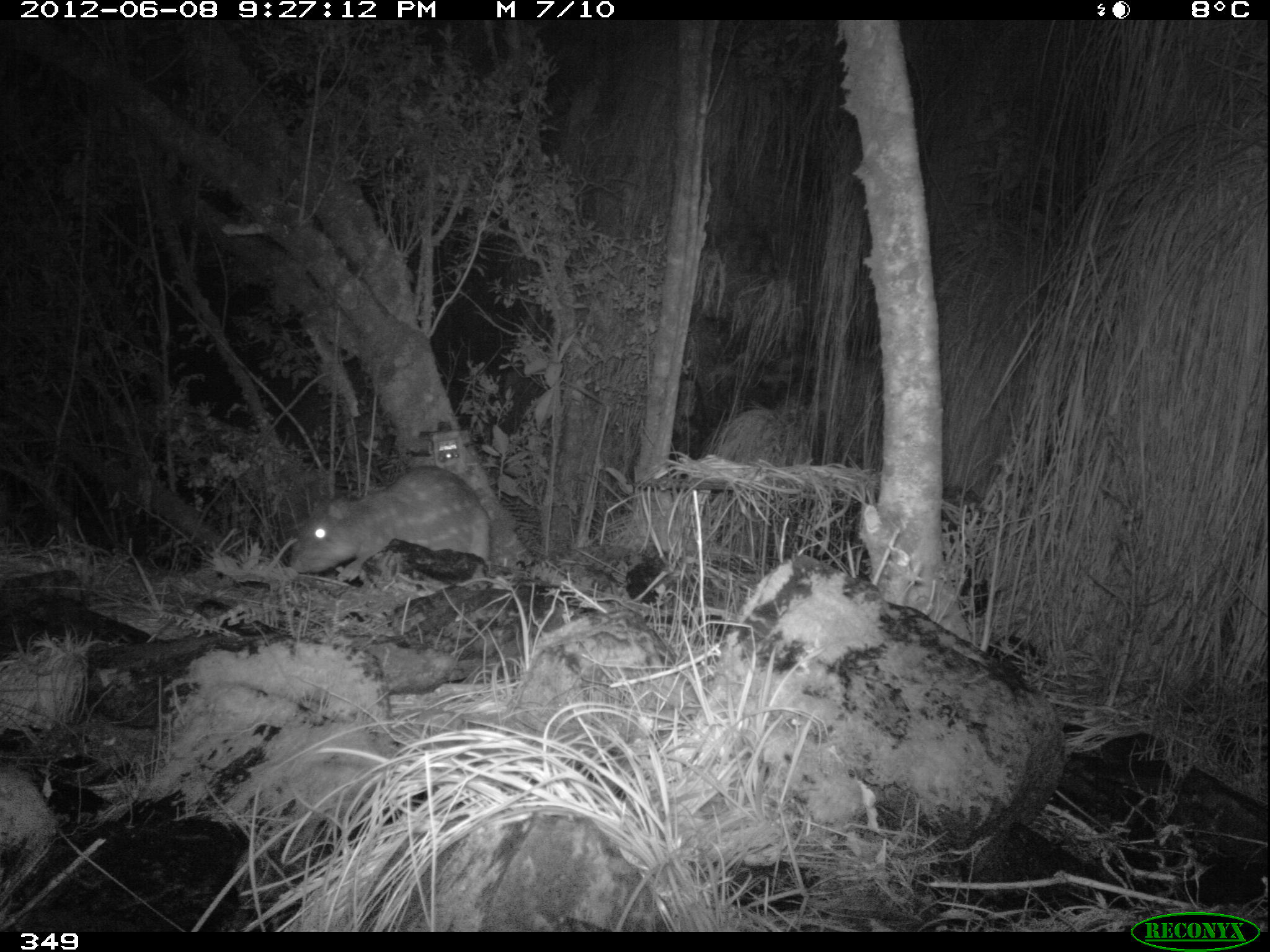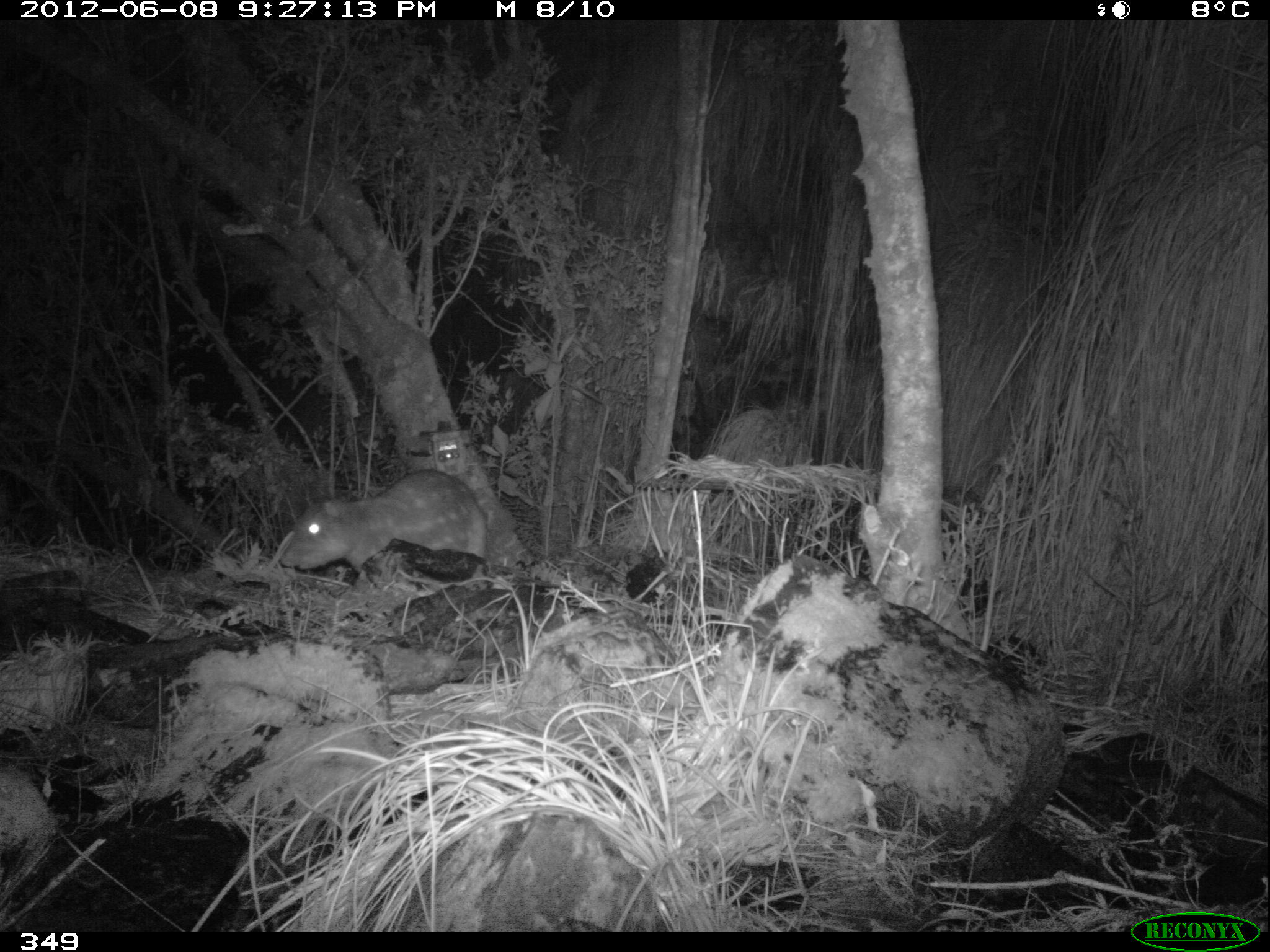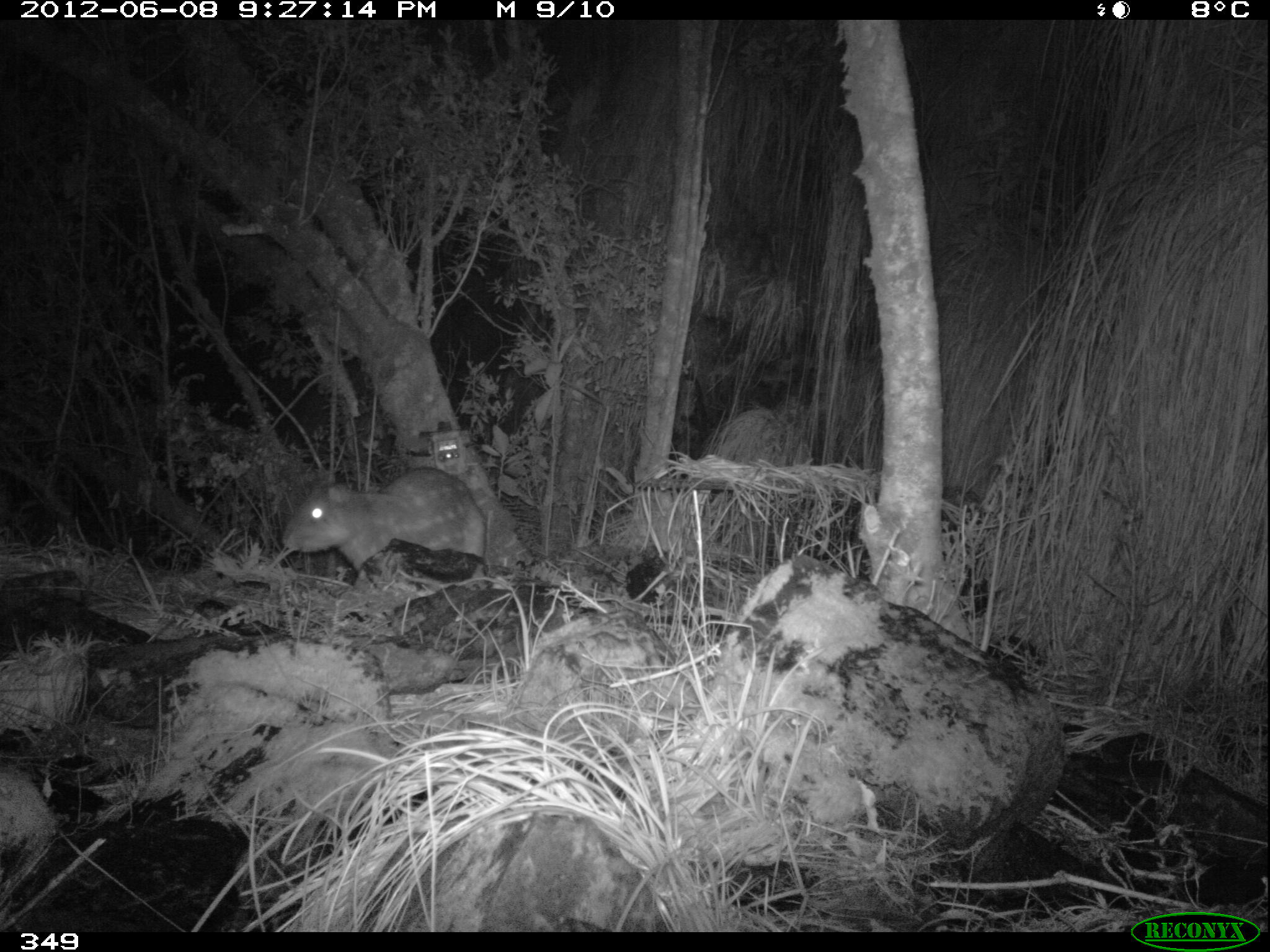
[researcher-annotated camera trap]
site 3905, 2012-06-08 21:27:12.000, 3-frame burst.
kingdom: Animalia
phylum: Chordata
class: Mammalia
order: Rodentia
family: Cuniculidae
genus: Cuniculus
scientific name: Cuniculus taczanowskii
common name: mountain paca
Cuniculus taczanowskii (mountain paca).